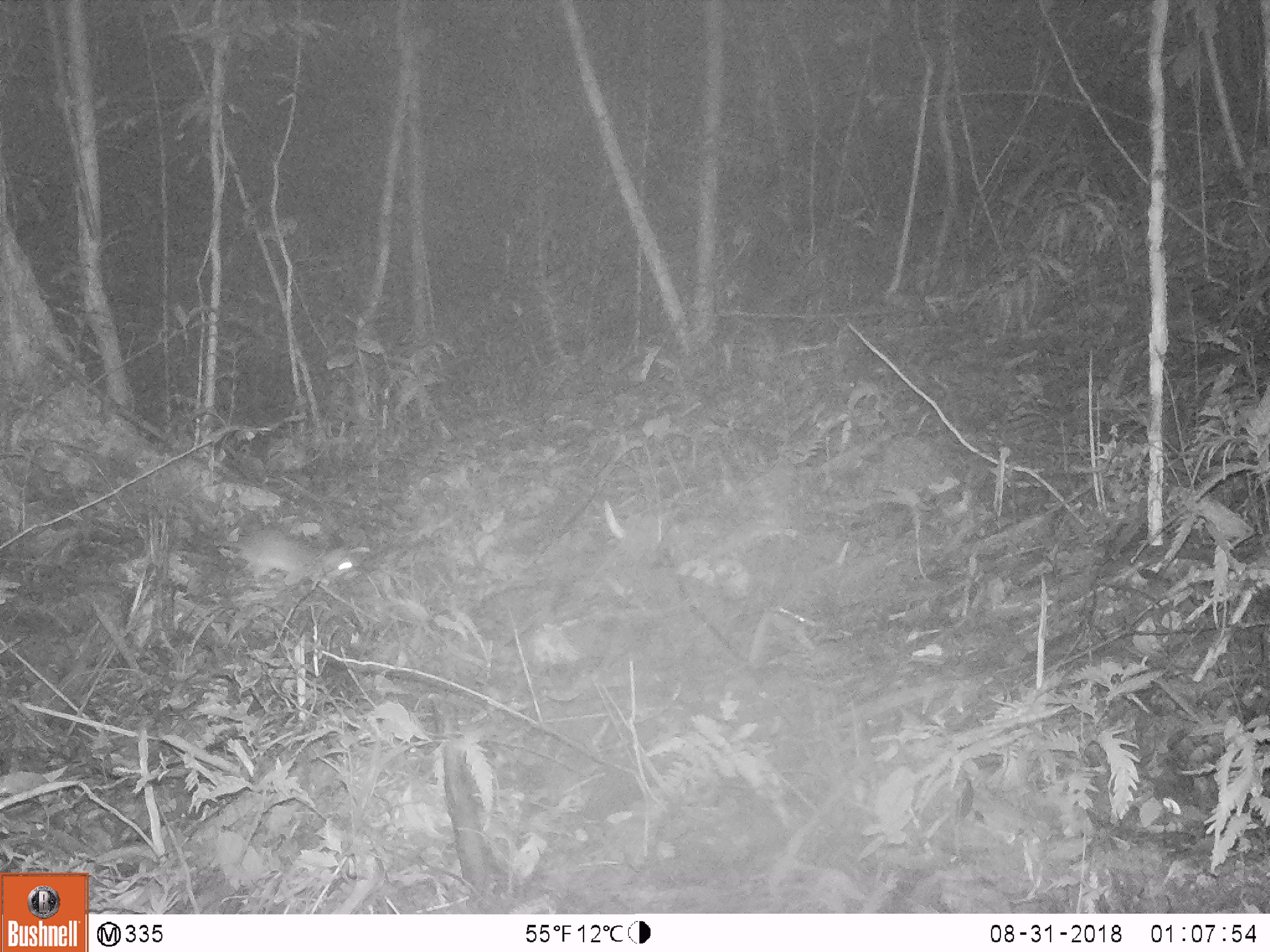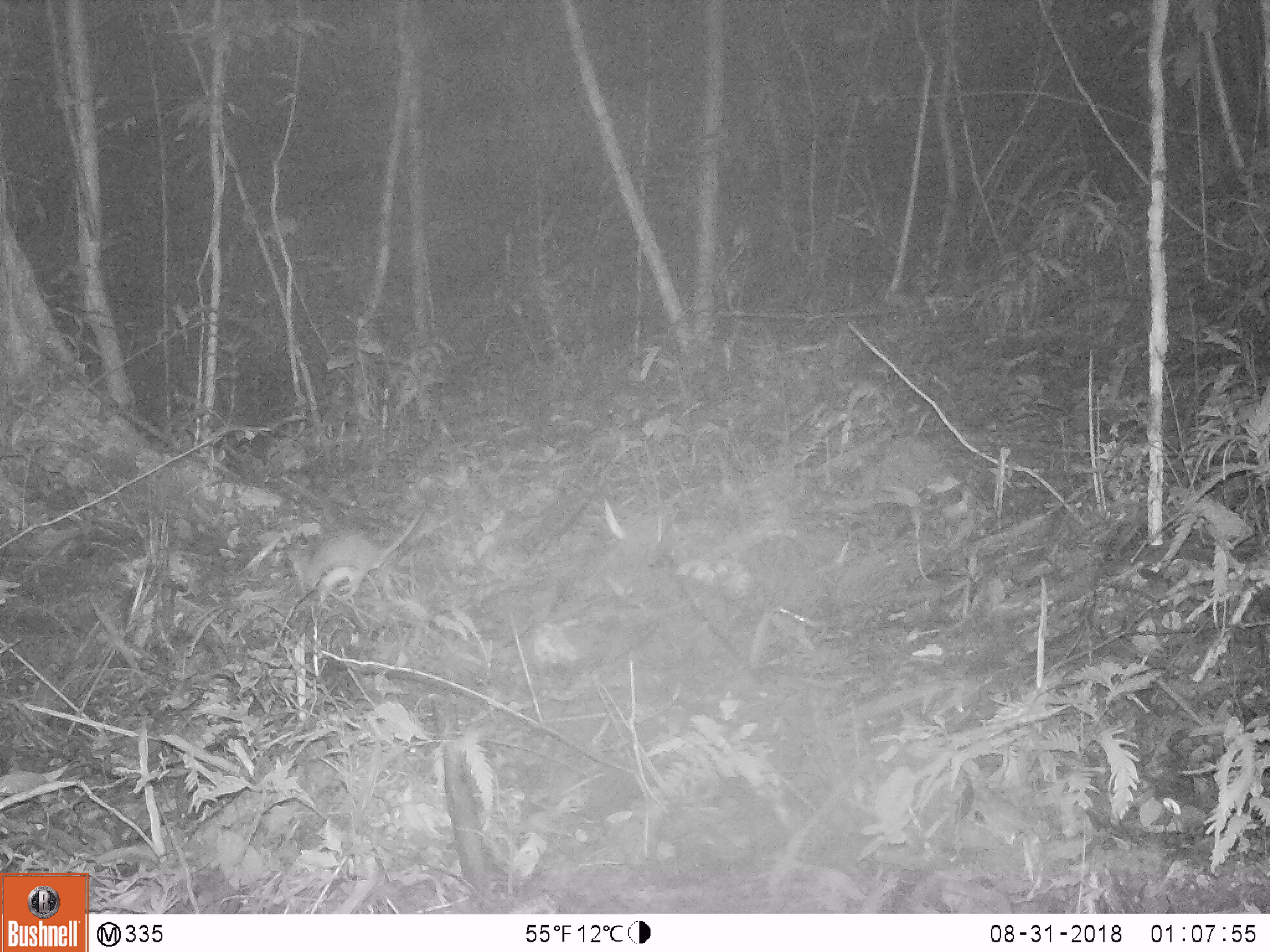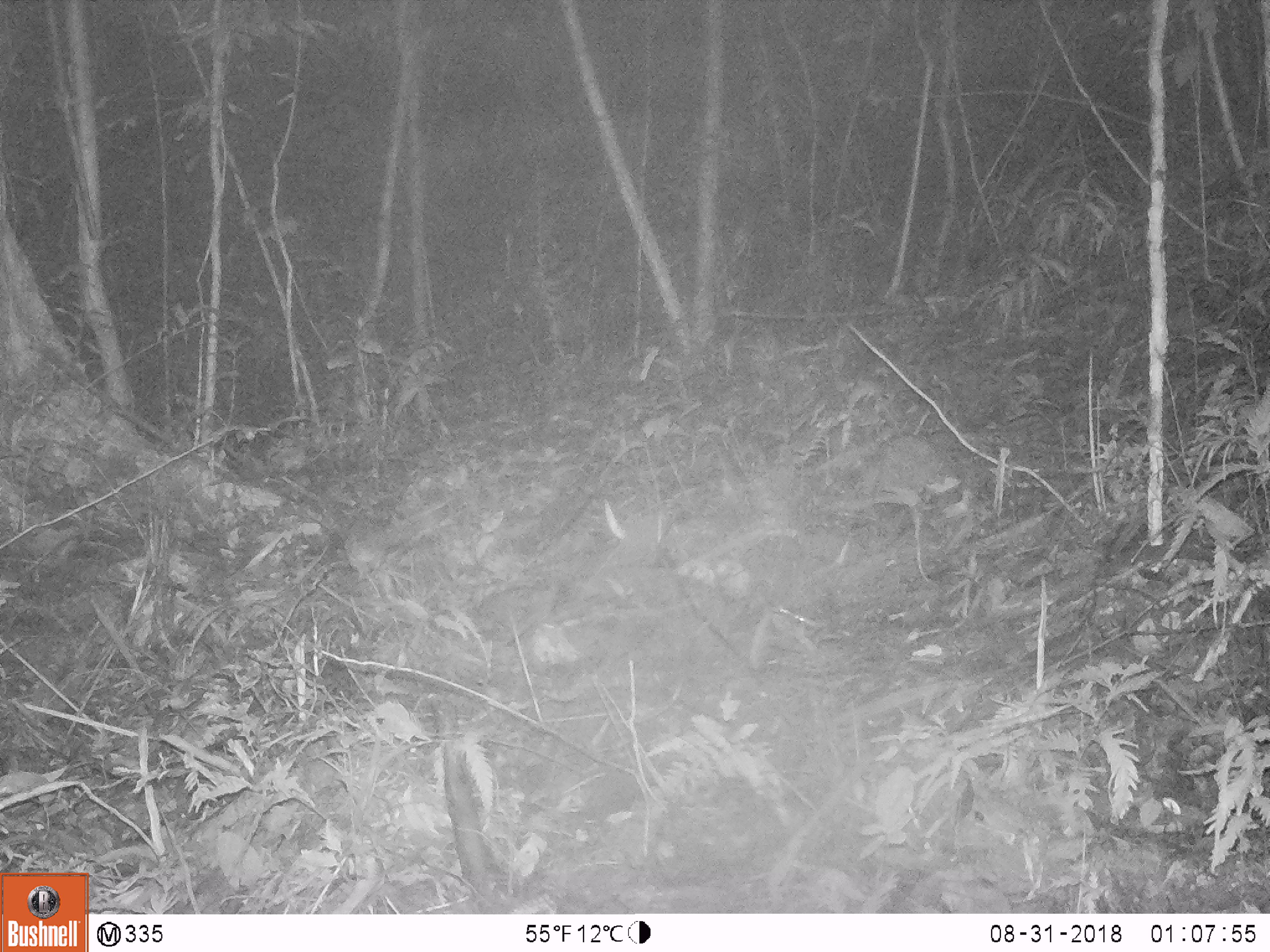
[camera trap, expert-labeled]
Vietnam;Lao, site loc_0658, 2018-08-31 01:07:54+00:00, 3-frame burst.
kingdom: Animalia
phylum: Chordata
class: Mammalia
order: Rodentia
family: Muridae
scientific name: Muridae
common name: old-world mice and rats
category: unidentified murid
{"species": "unidentified murid (old-world mice and rats) (Muridae)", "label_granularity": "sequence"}